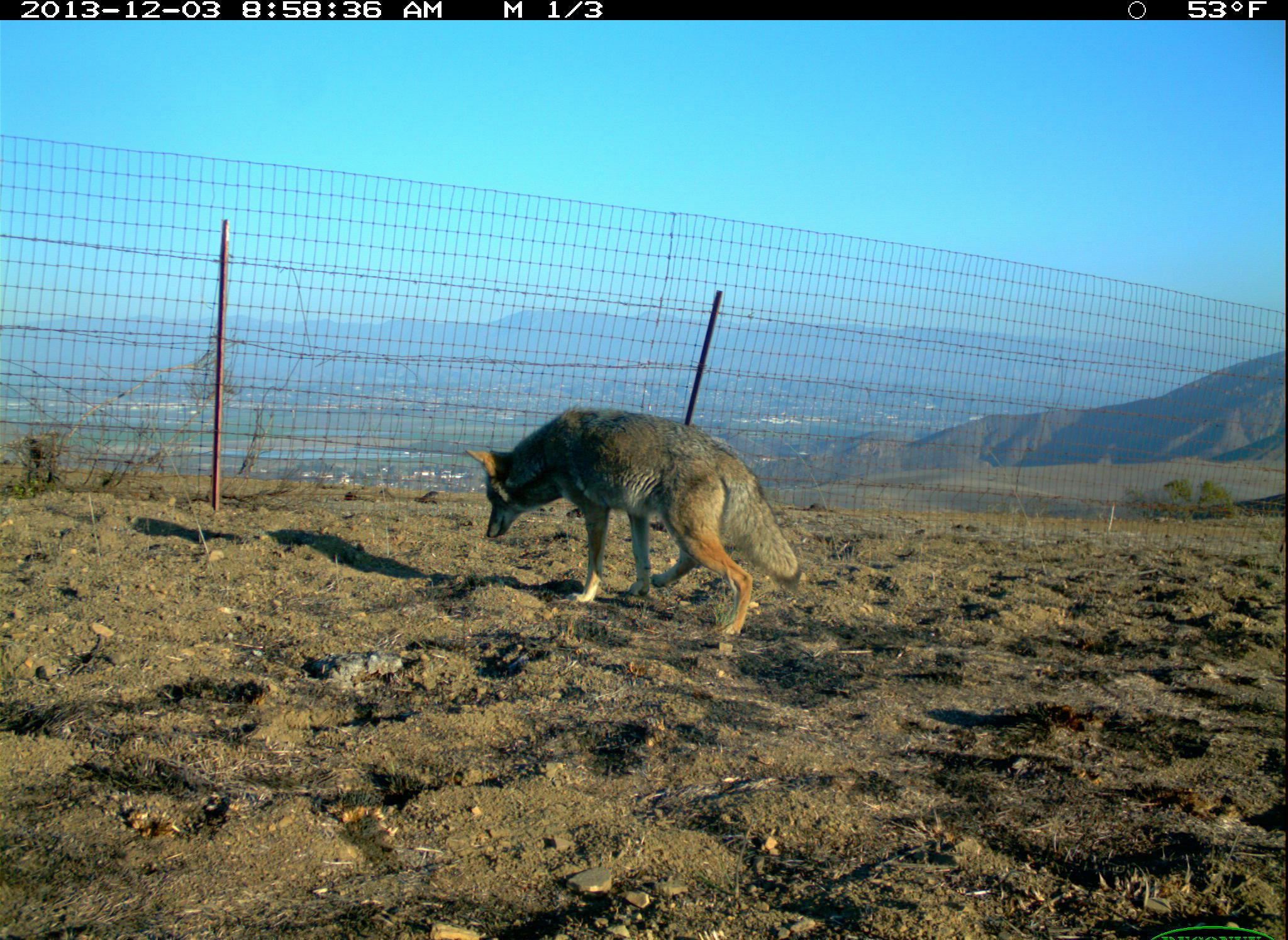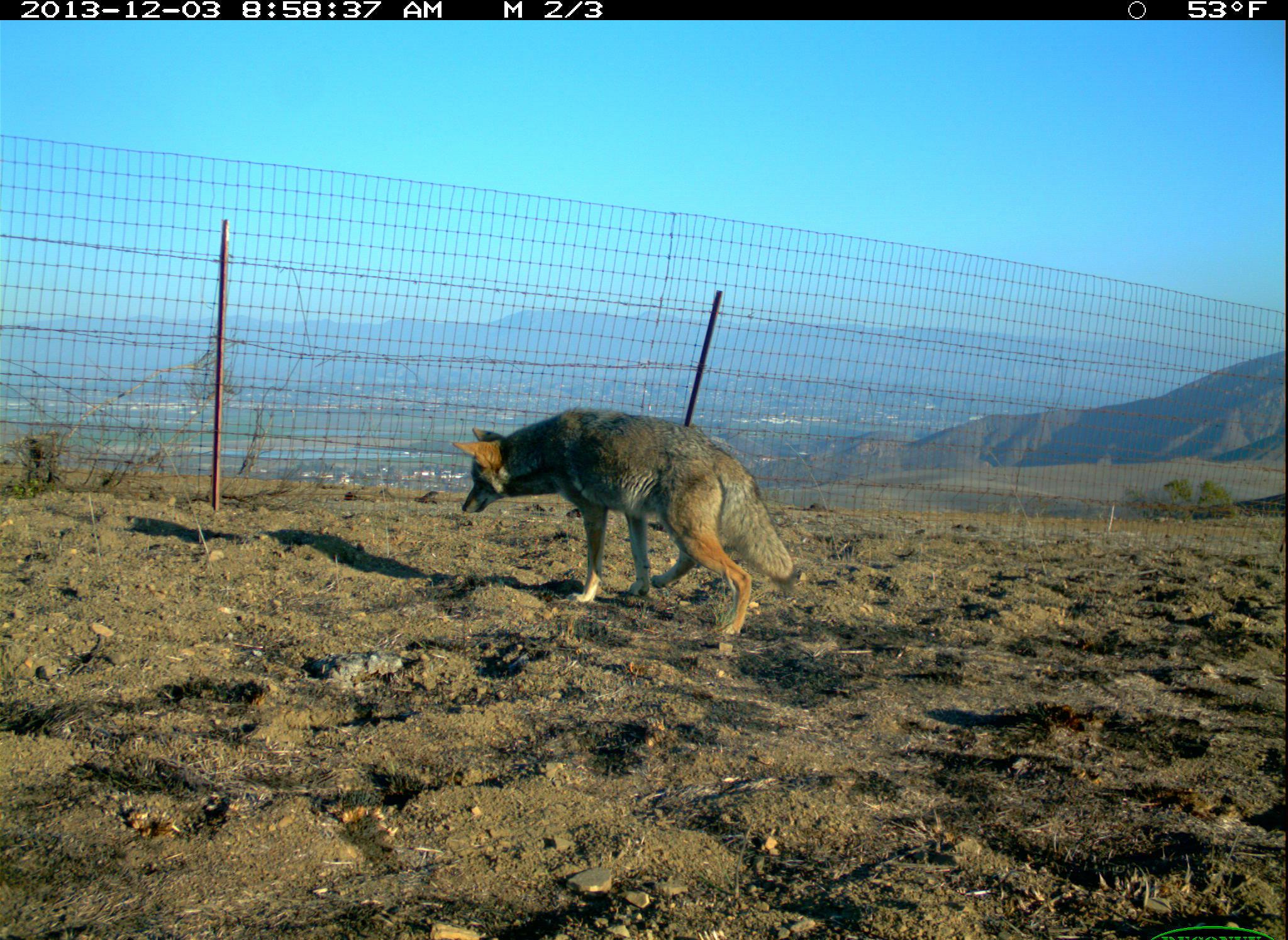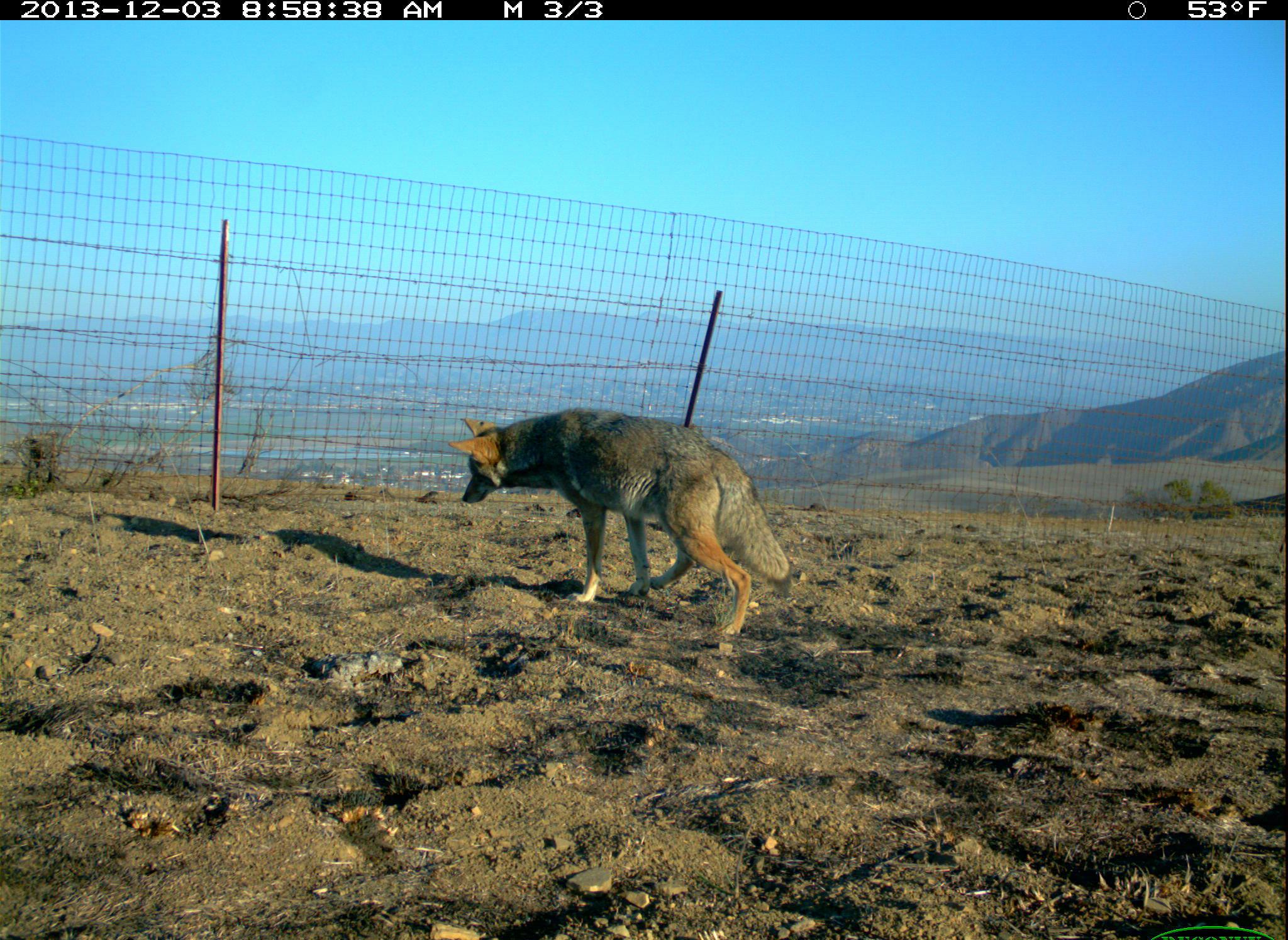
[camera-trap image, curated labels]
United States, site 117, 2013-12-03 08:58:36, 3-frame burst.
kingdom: Animalia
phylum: Chordata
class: Mammalia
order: Carnivora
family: Canidae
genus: Canis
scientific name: Canis latrans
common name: coyote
Coyote (Canis latrans).